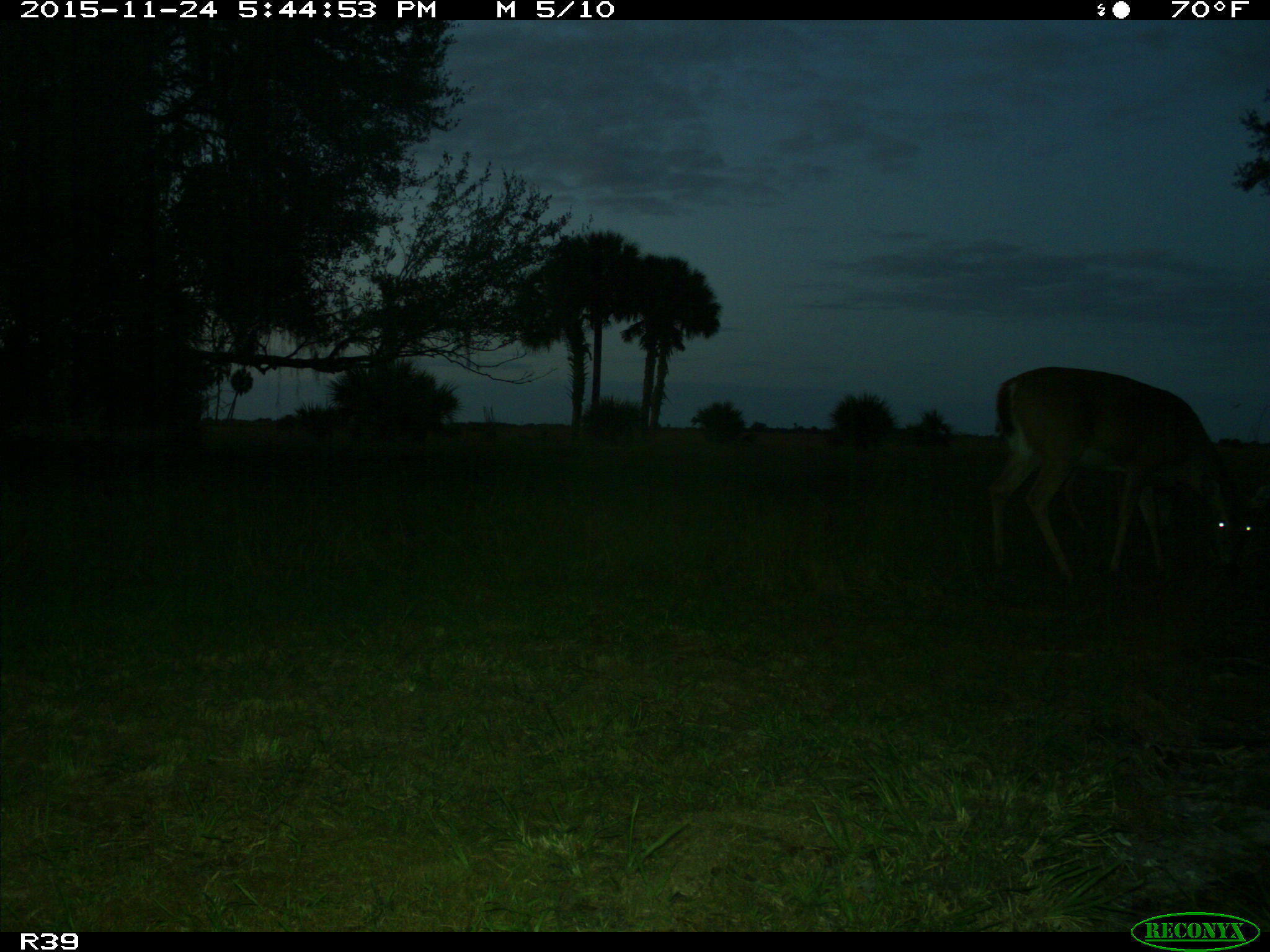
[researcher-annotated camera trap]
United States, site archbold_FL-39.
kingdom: Animalia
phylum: Chordata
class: Mammalia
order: Artiodactyla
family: Cervidae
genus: Odocoileus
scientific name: Odocoileus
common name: deer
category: unidentified deer